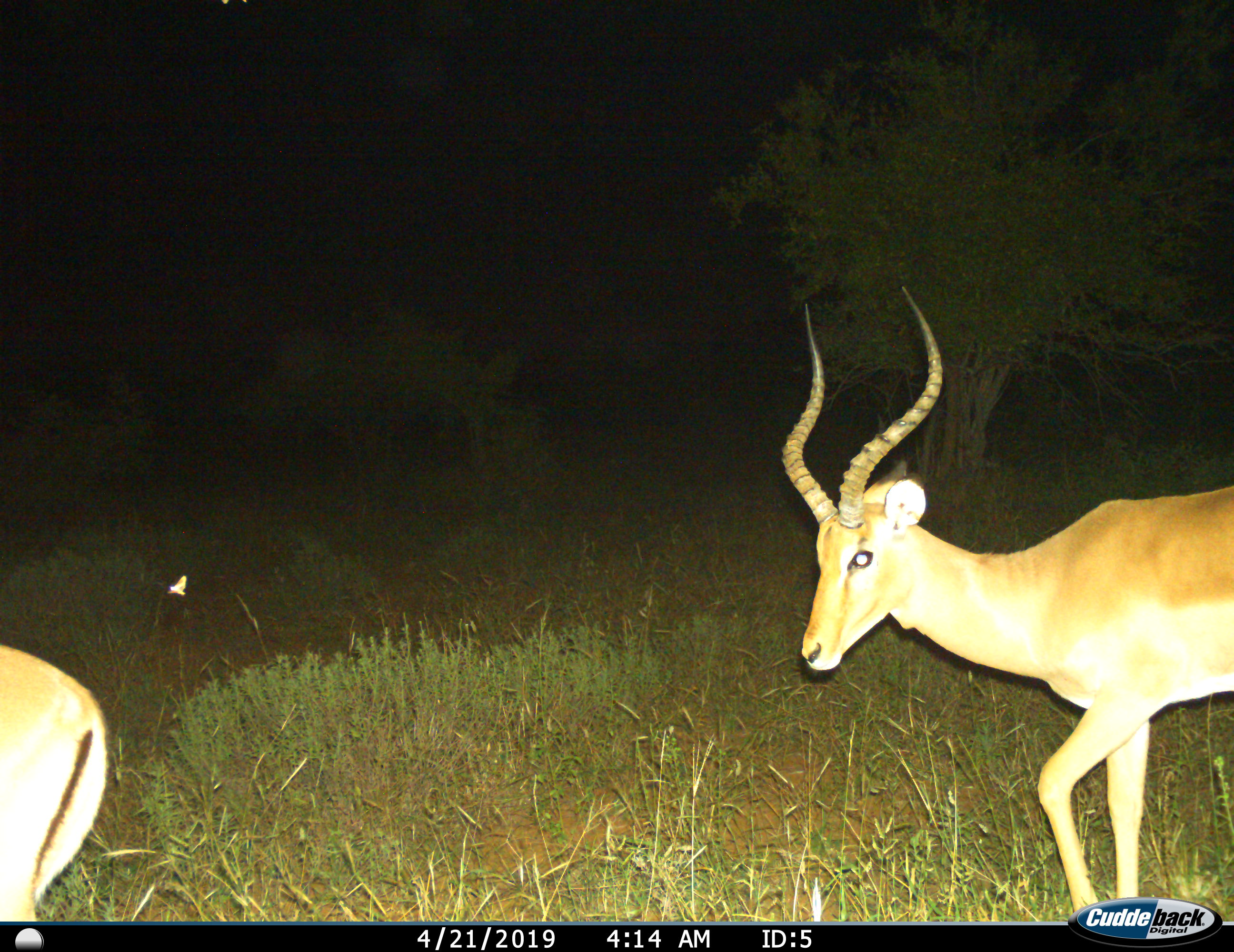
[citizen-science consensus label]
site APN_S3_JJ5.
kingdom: Animalia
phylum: Chordata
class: Mammalia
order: Artiodactyla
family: Bovidae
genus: Aepyceros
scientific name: Aepyceros melampus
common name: impala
Impala (Aepyceros melampus), count 2. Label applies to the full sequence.